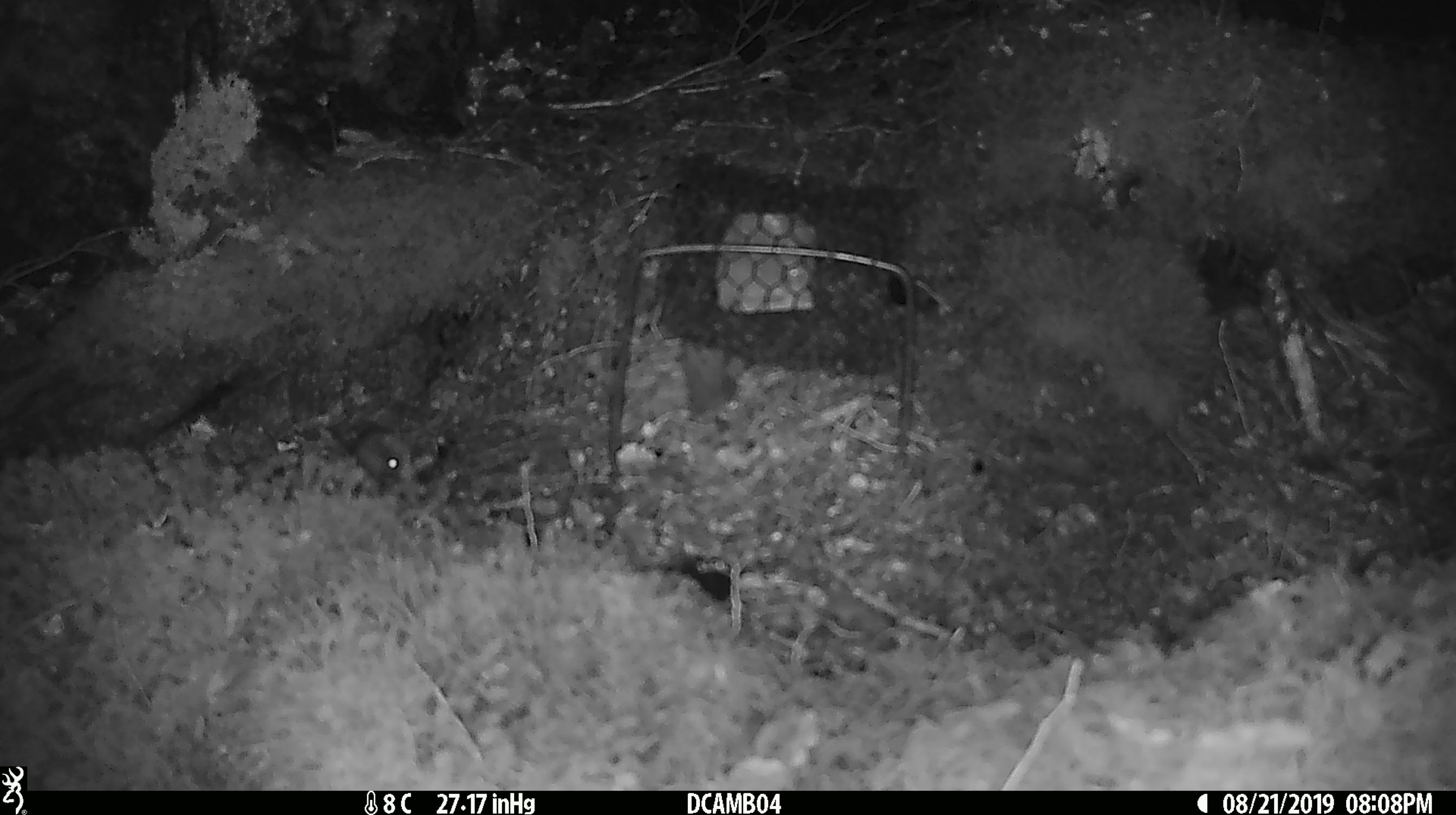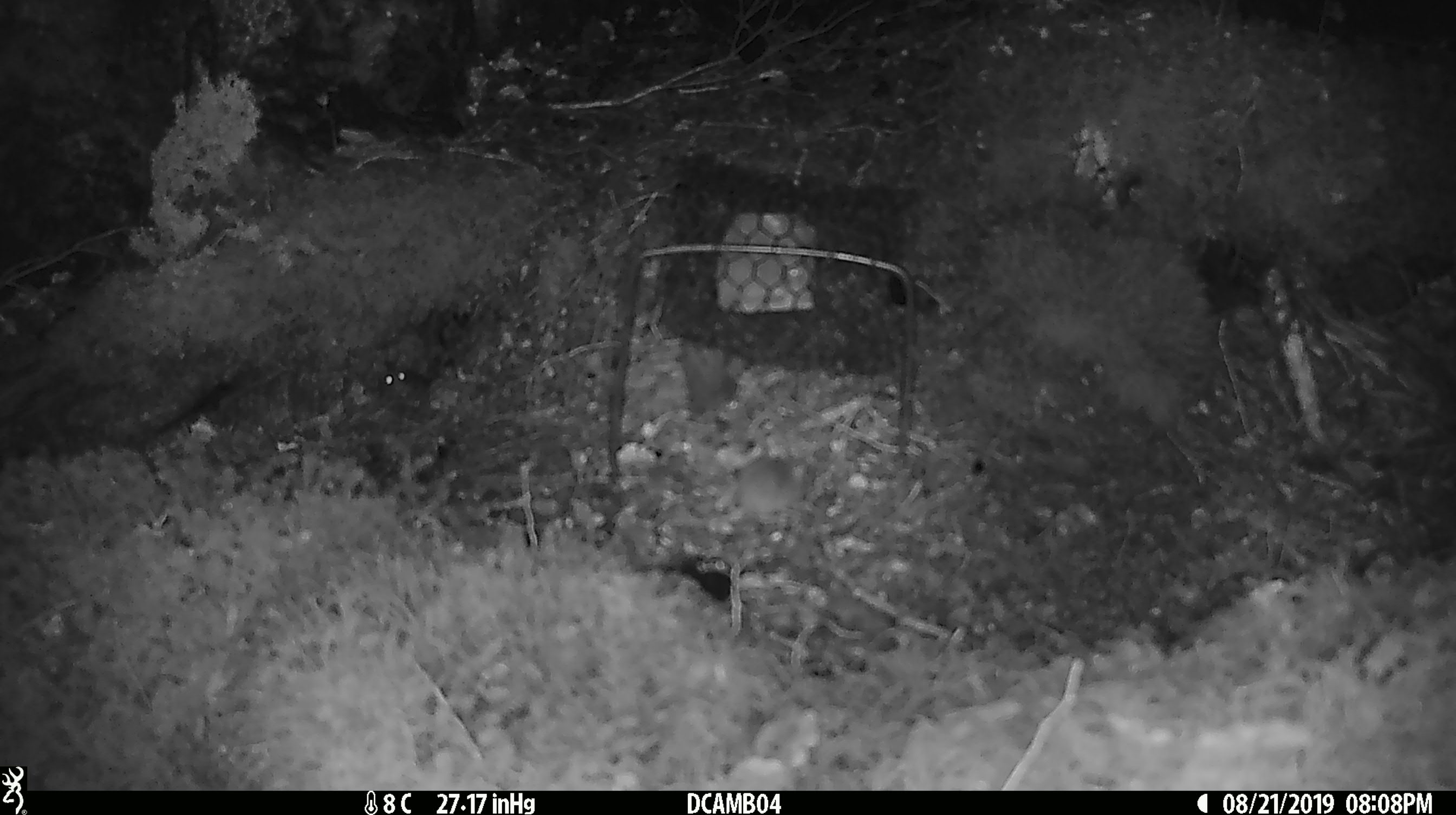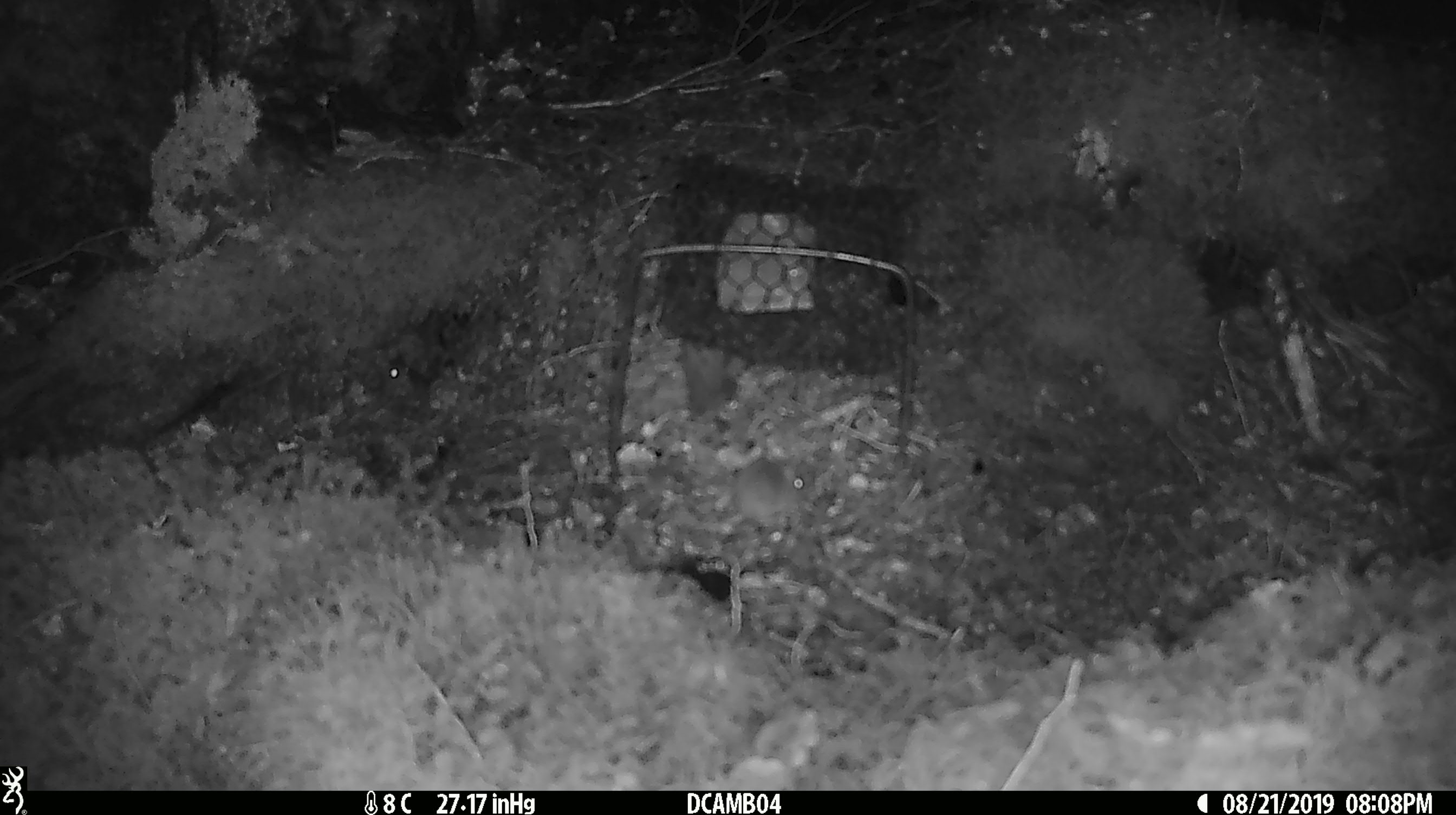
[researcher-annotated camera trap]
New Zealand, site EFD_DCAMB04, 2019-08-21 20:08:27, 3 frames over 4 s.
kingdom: Animalia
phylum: Chordata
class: Mammalia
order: Rodentia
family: Muridae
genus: Mus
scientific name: Mus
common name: mouse